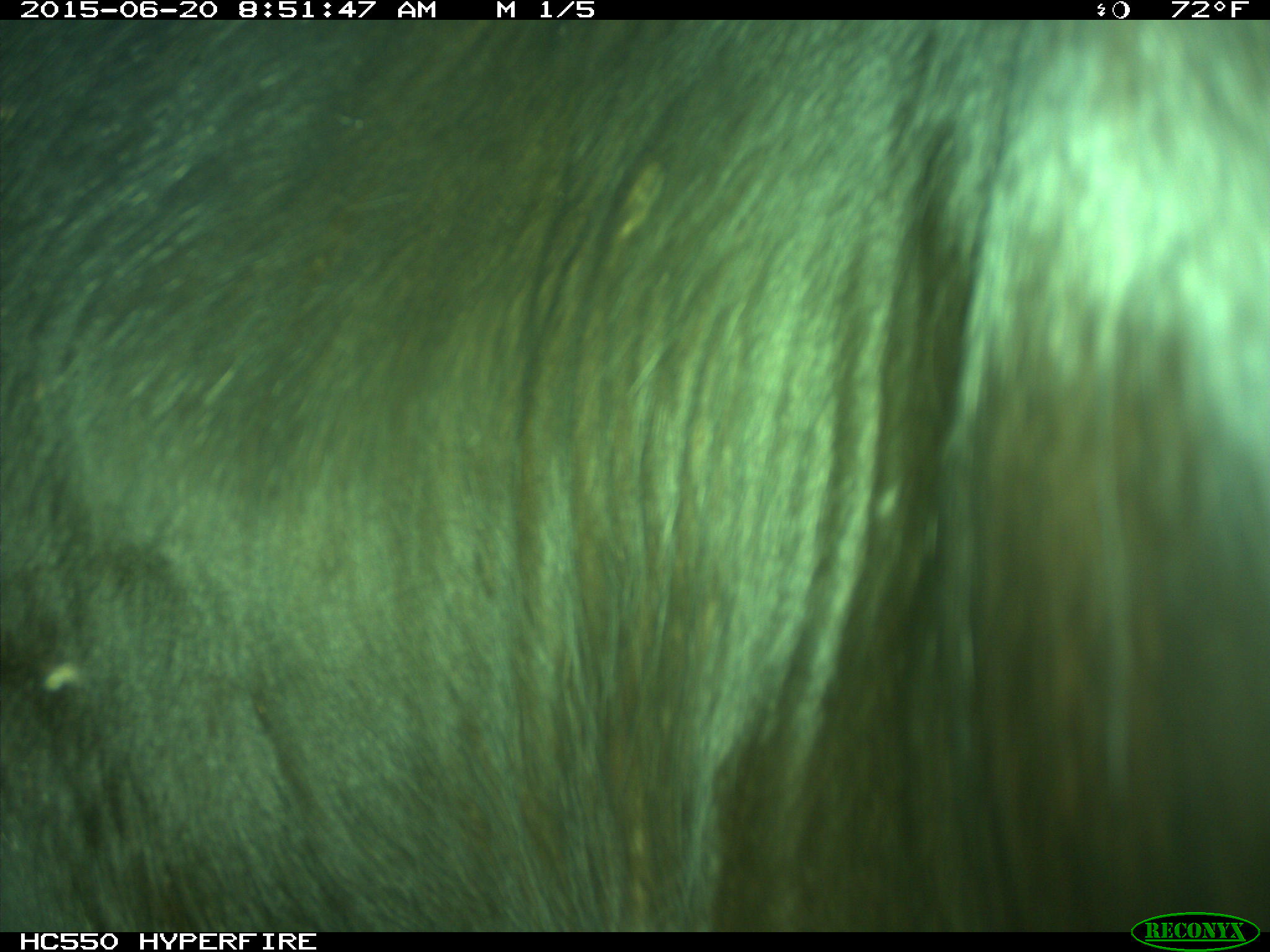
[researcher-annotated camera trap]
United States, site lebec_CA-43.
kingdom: Animalia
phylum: Chordata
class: Mammalia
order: Artiodactyla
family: Bovidae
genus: Bos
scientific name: Bos taurus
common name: domestic cow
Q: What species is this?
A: Bos taurus (domestic cow).